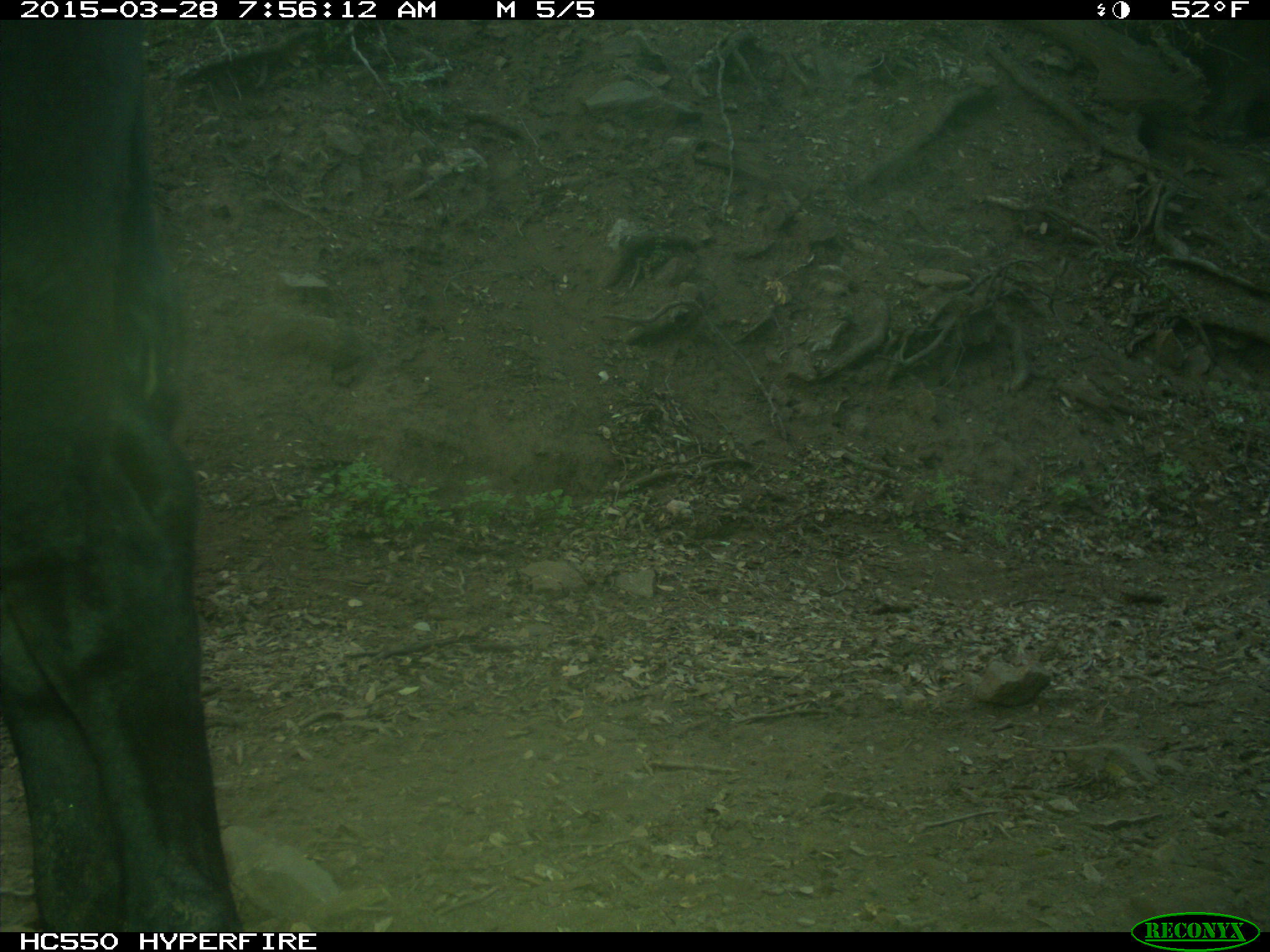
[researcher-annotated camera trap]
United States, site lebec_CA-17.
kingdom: Animalia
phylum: Chordata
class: Mammalia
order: Artiodactyla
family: Bovidae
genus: Bos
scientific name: Bos taurus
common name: domestic cow